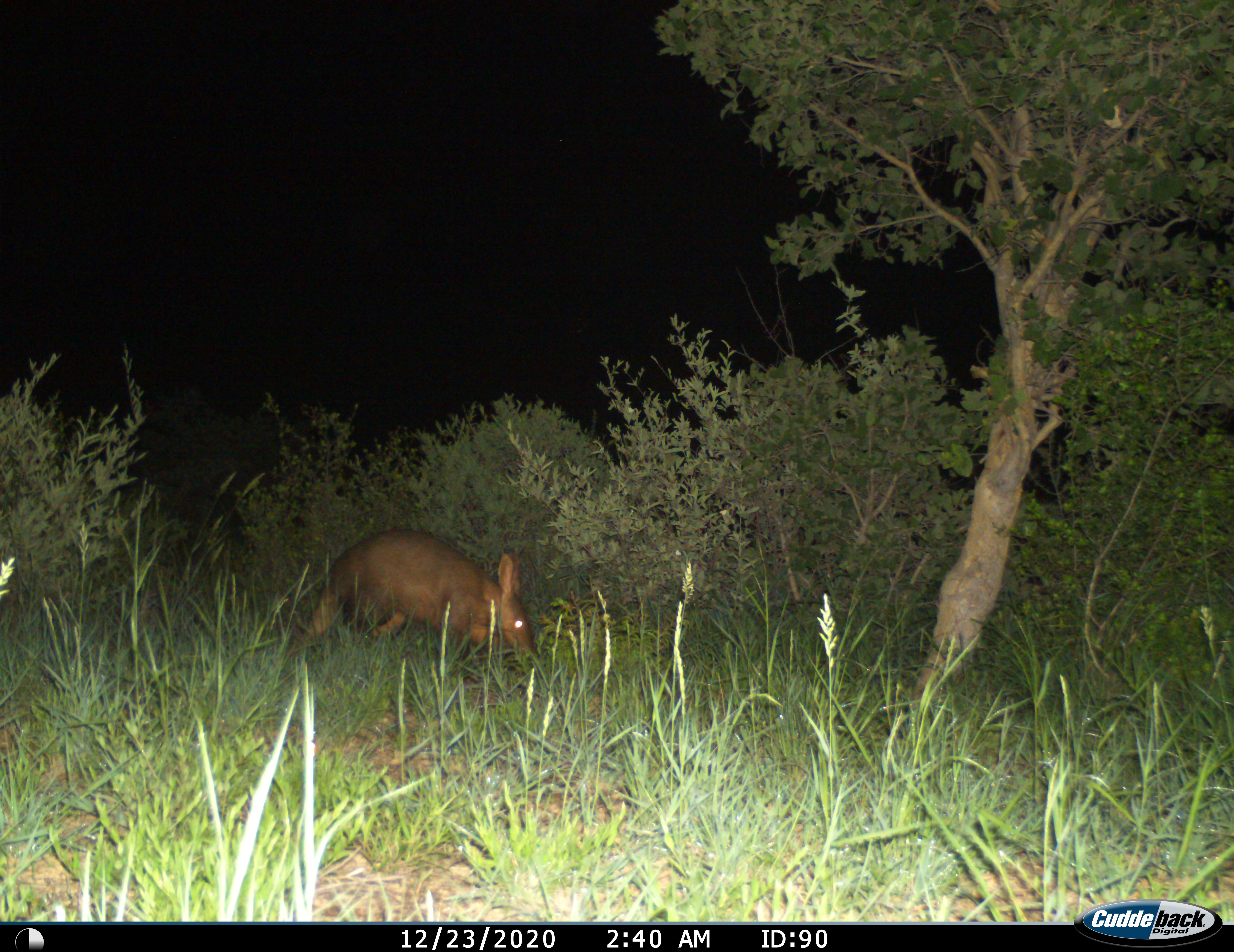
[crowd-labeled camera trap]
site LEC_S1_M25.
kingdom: Animalia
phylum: Chordata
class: Mammalia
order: Tubulidentata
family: Orycteropodidae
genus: Orycteropus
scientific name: Orycteropus afer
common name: aardvark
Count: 1.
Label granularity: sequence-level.